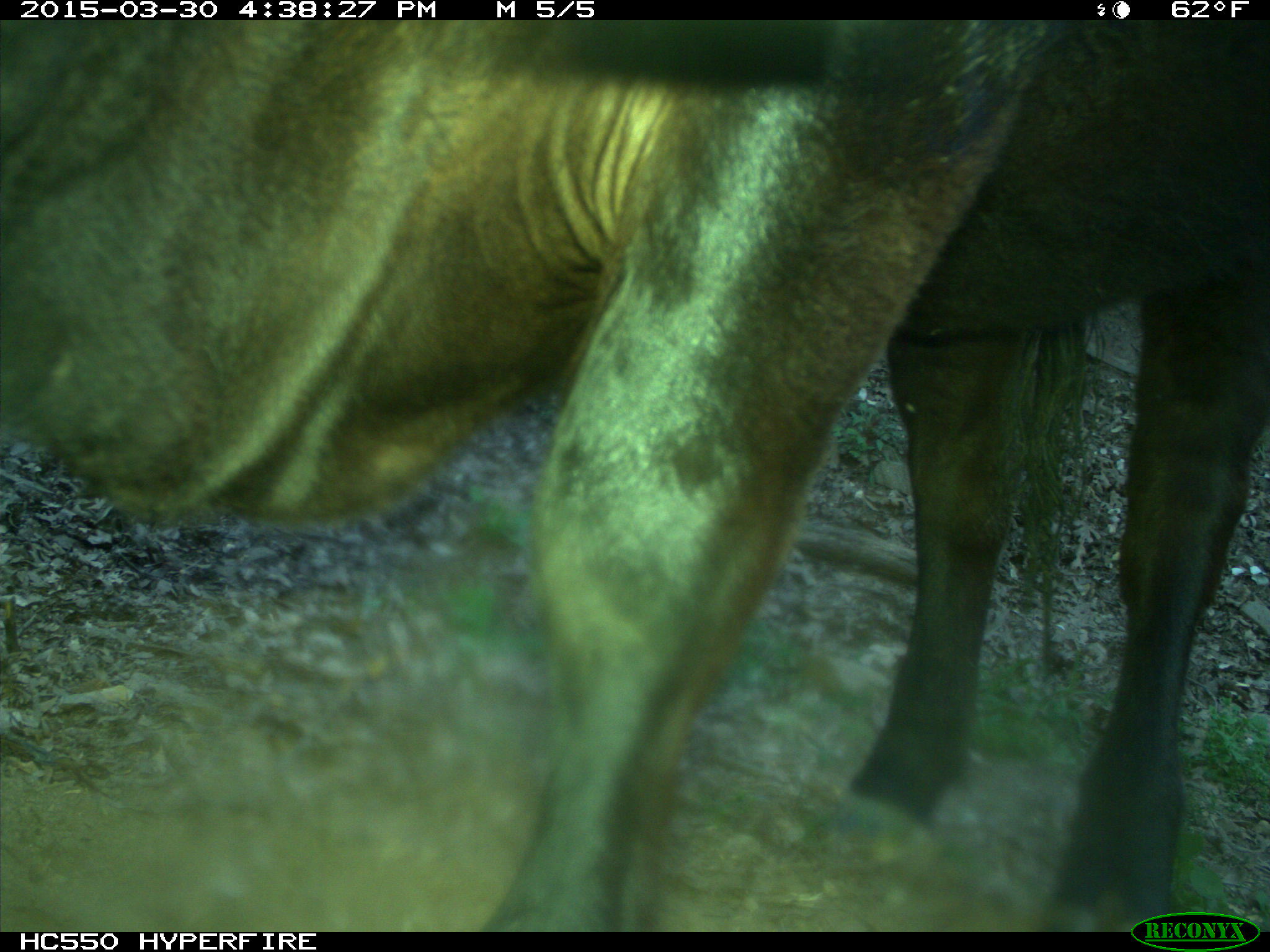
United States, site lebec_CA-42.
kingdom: Animalia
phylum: Chordata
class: Mammalia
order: Artiodactyla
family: Bovidae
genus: Bos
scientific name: Bos taurus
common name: domestic cow